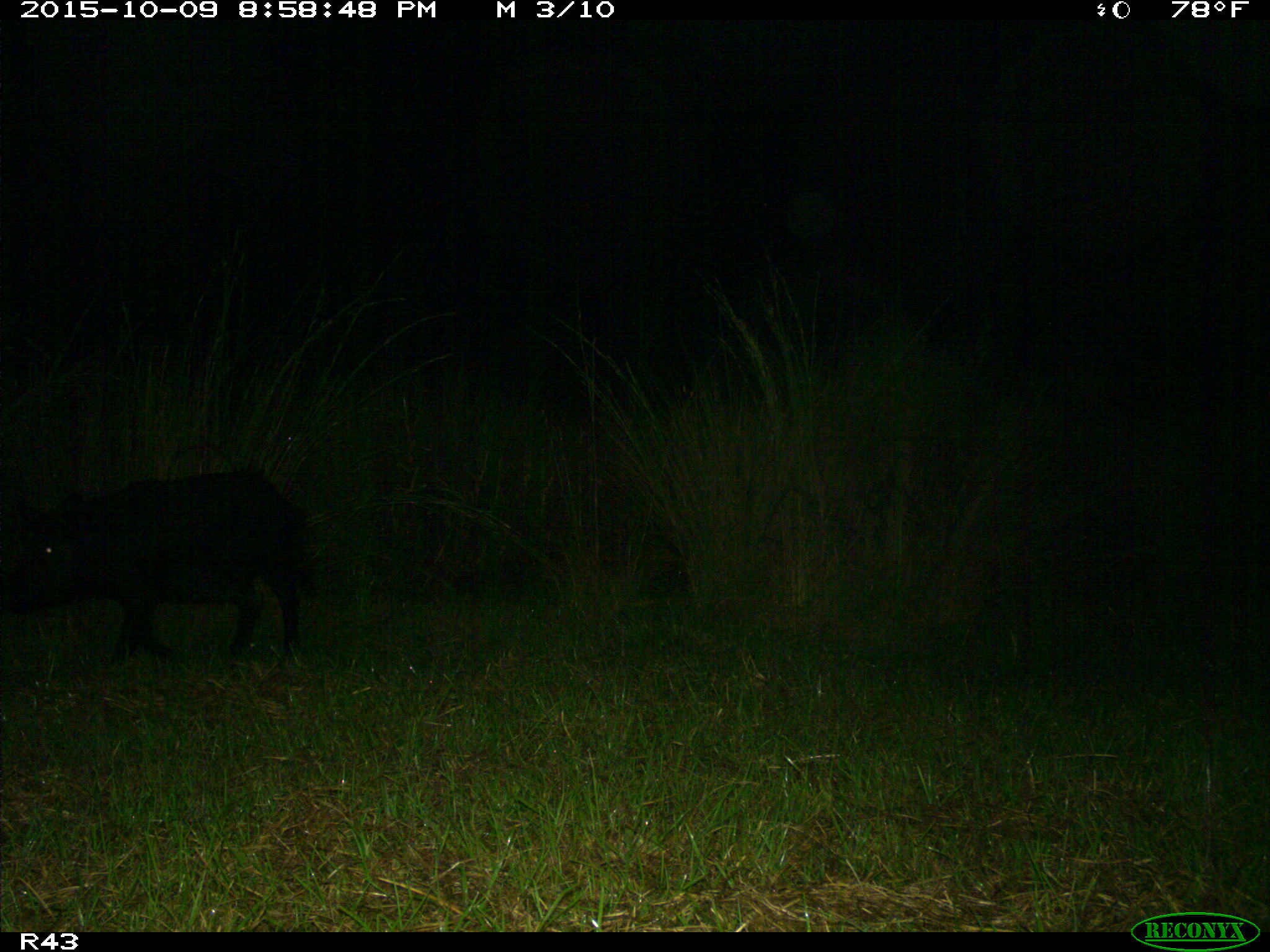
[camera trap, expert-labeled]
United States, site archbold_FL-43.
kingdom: Animalia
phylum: Chordata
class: Mammalia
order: Artiodactyla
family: Suidae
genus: Sus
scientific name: Sus scrofa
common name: wild boar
Sus scrofa (wild boar).